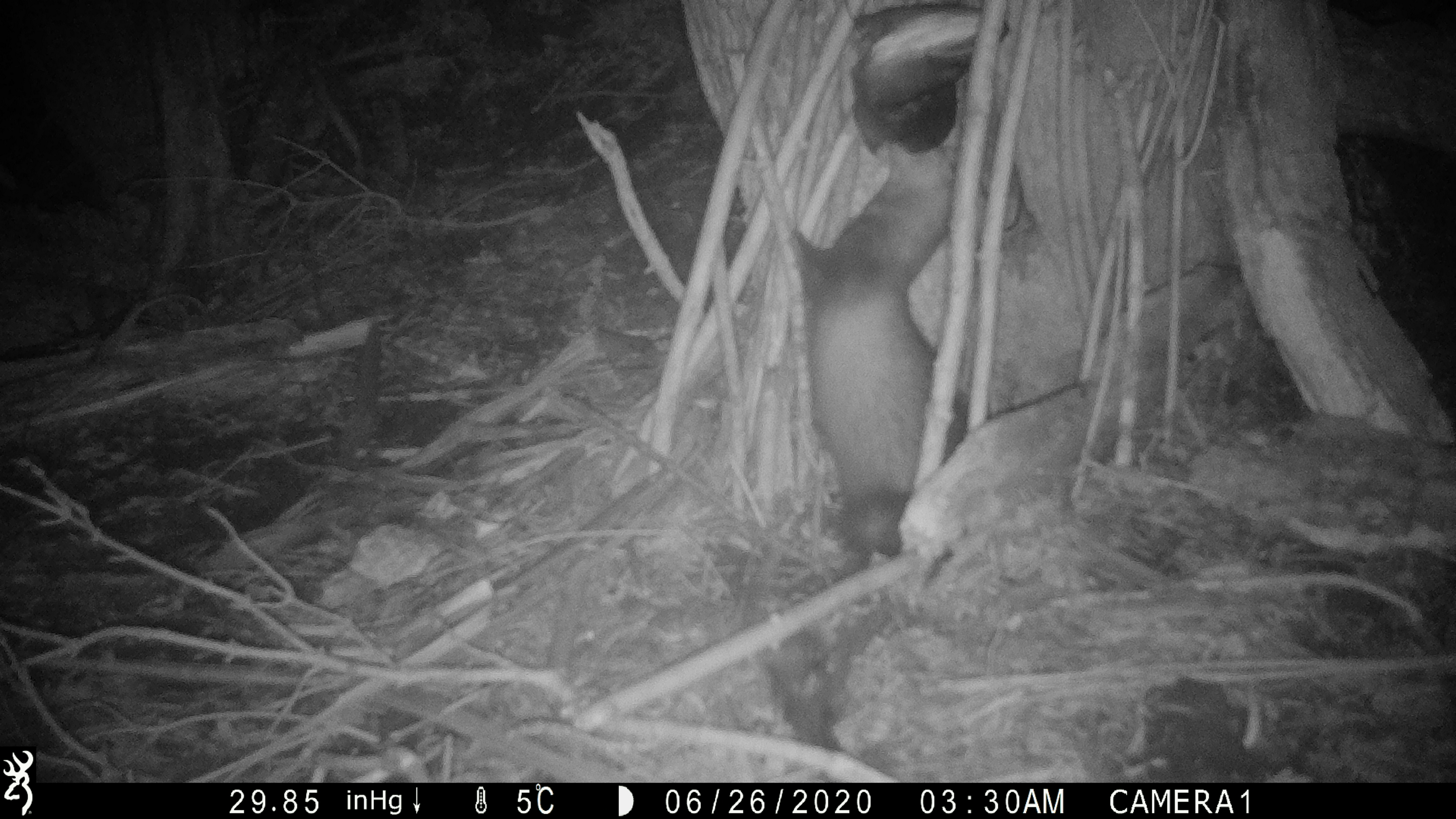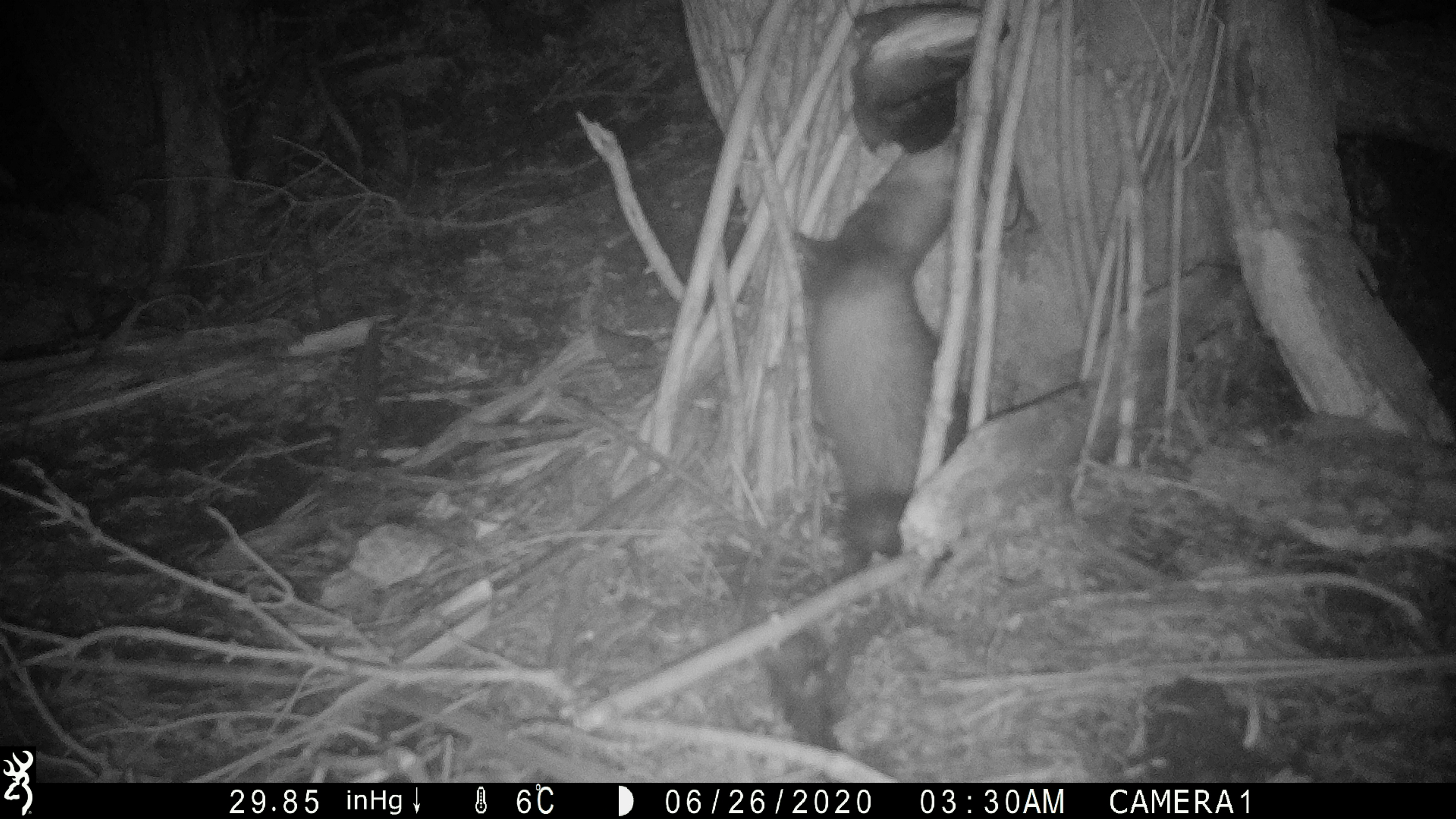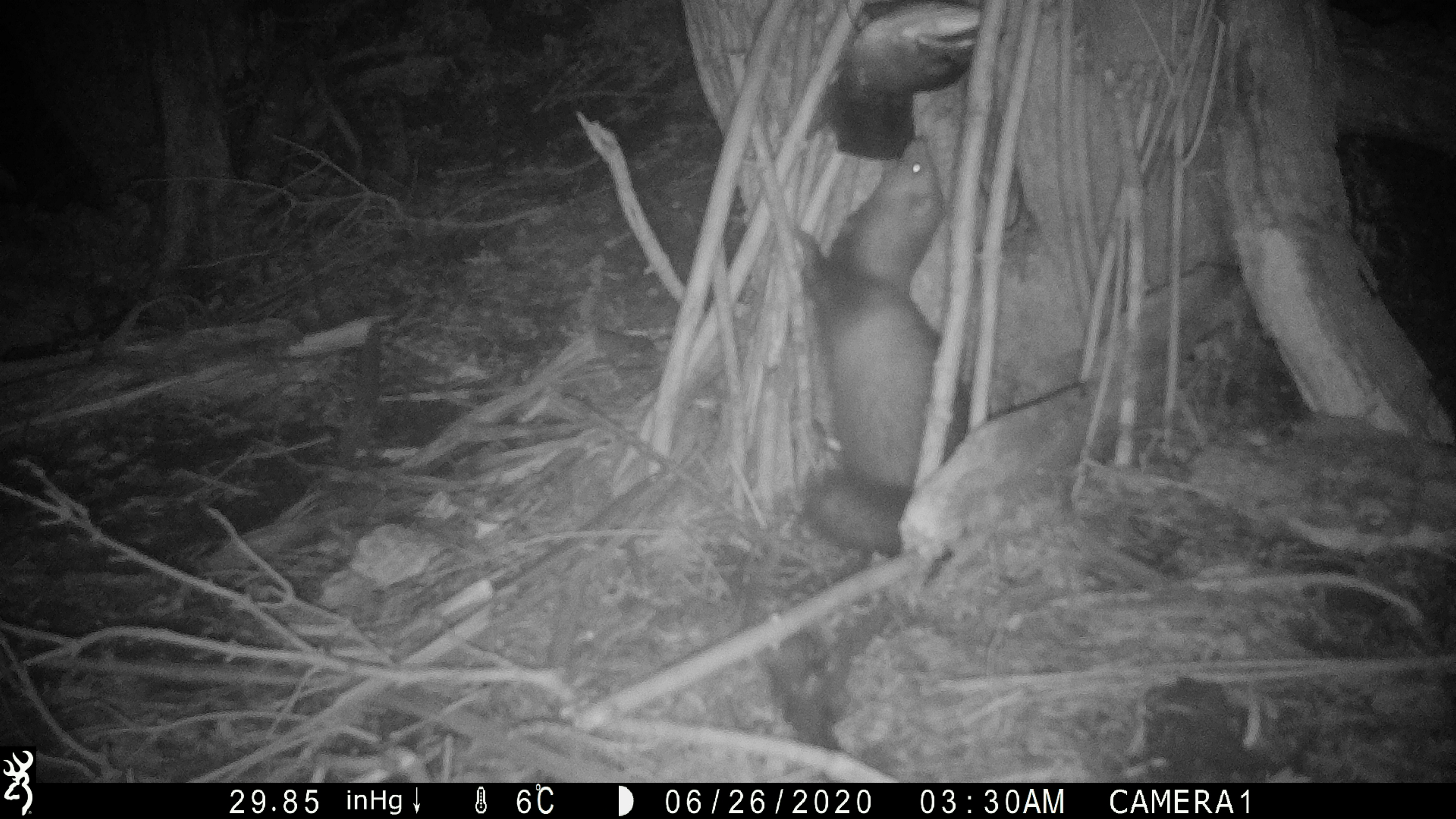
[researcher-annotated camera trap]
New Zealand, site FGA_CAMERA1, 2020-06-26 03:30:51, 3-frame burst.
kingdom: Animalia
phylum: Chordata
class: Mammalia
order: Carnivora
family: Mustelidae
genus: Mustela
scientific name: Mustela furo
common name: ferret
Ferret (Mustela furo).